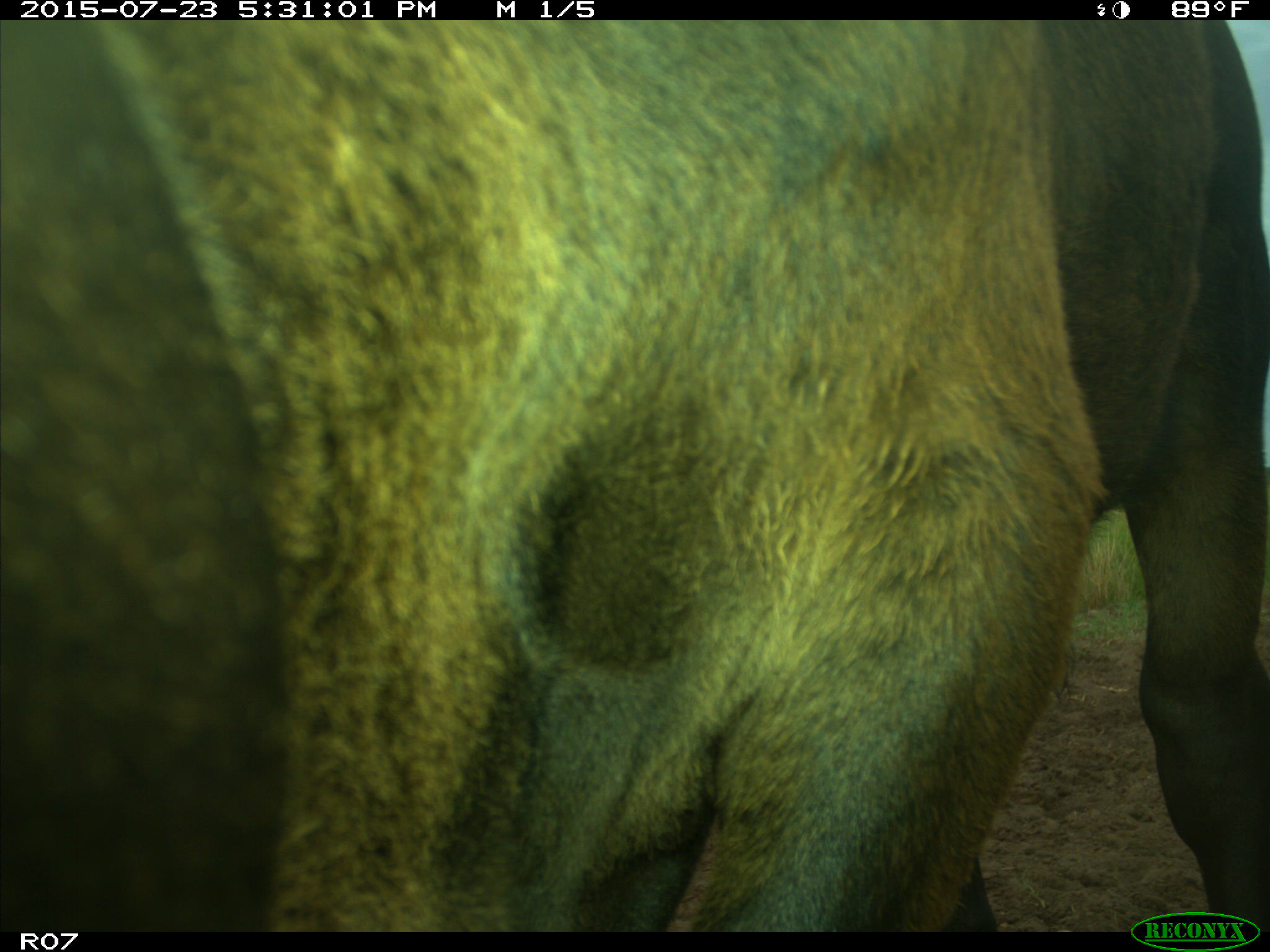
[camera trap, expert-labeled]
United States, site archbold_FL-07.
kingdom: Animalia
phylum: Chordata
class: Mammalia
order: Artiodactyla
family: Bovidae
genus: Bos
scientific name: Bos taurus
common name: domestic cow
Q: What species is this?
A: Bos taurus (domestic cow).